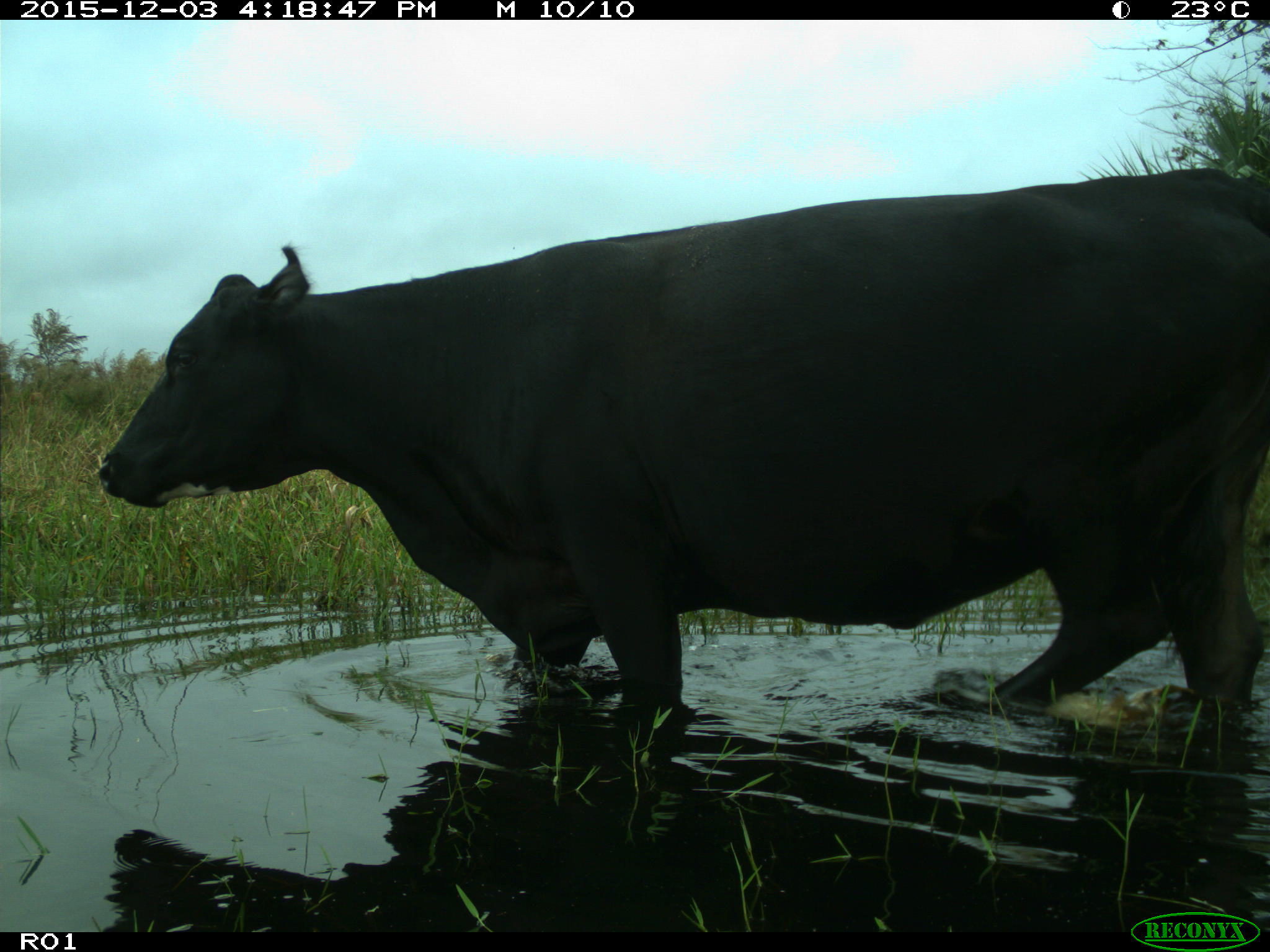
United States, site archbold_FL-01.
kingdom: Animalia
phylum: Chordata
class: Mammalia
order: Artiodactyla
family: Bovidae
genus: Bos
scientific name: Bos taurus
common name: domestic cow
Bos taurus (domestic cow).